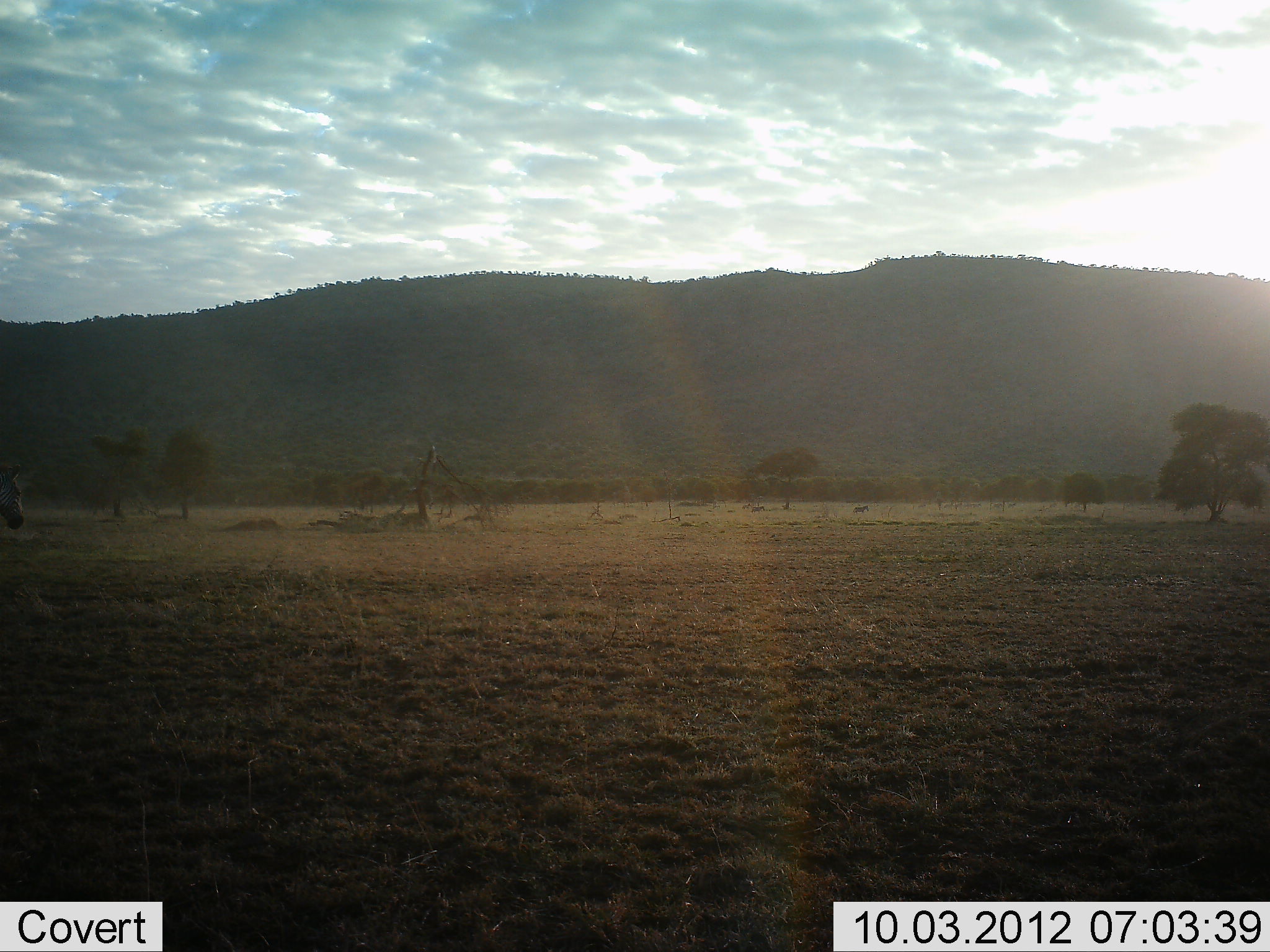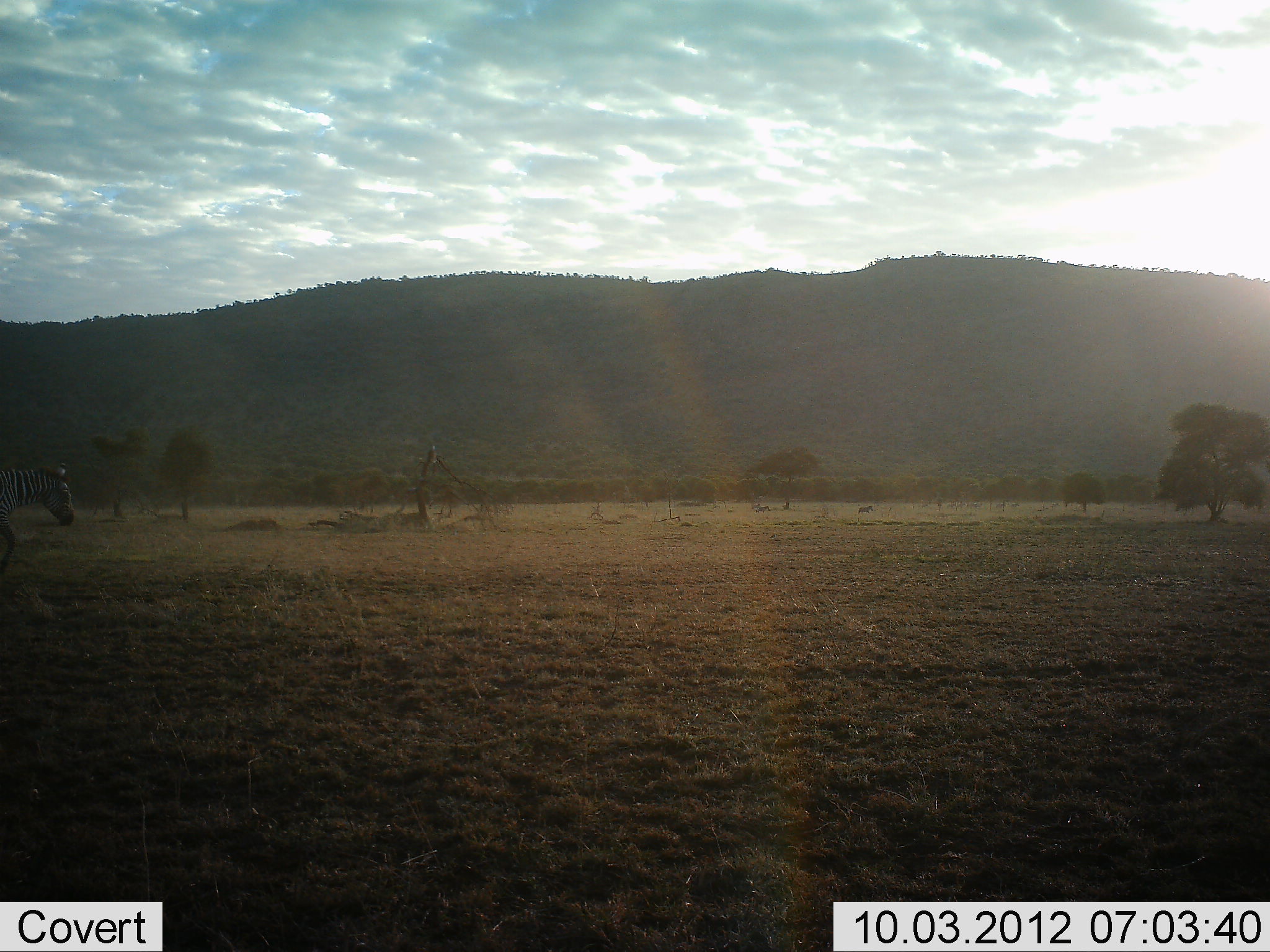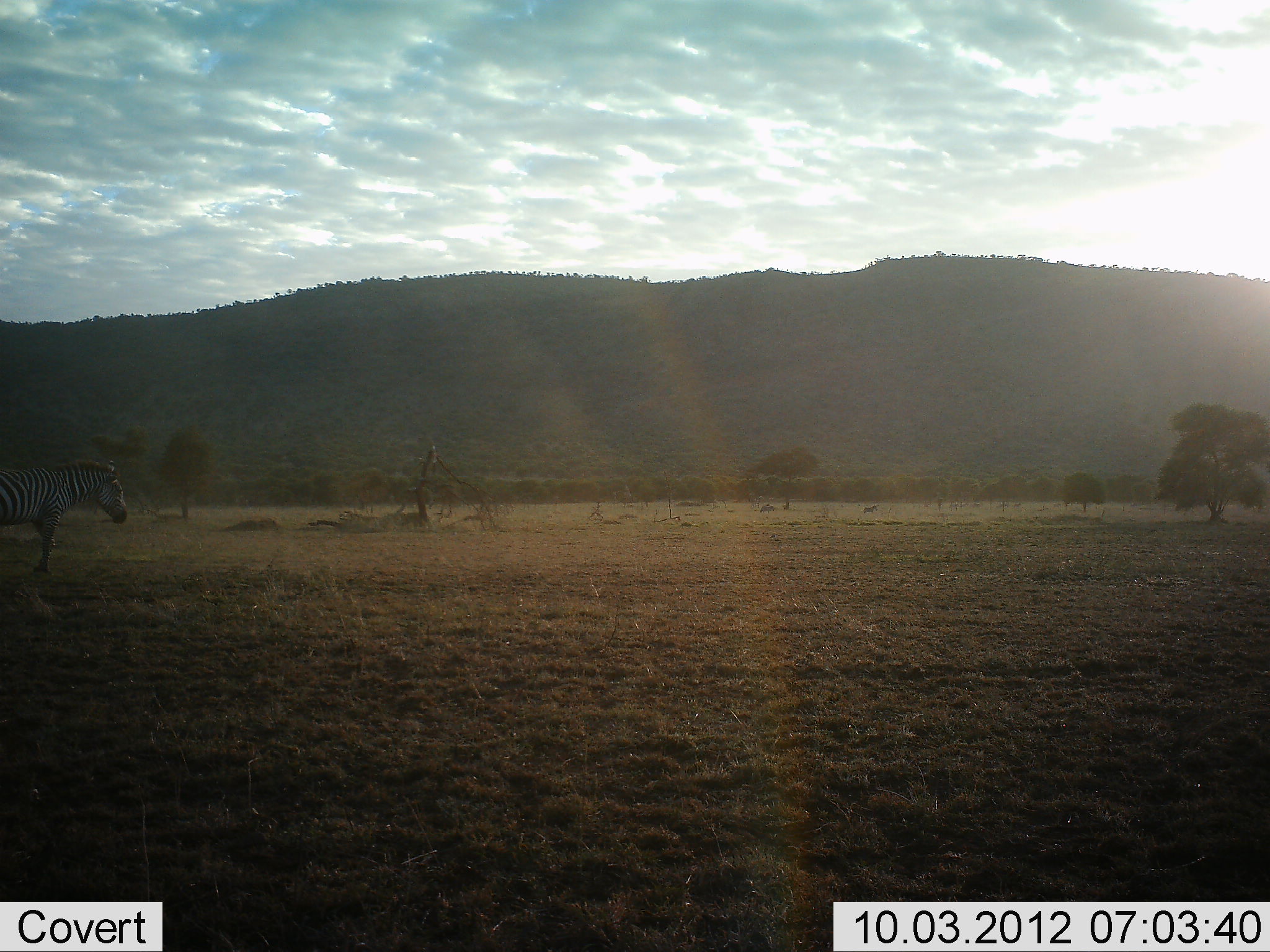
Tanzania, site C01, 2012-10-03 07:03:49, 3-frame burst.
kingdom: Animalia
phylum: Chordata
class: Mammalia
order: Perissodactyla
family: Equidae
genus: Equus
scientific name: Equus quagga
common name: plains zebra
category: zebra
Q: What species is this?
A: Zebra (plains zebra) (Equus quagga).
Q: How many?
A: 1.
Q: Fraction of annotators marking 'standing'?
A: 9%.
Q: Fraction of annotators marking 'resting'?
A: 0%.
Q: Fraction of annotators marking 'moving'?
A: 91%.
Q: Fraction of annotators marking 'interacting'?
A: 0%.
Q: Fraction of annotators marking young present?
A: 0%.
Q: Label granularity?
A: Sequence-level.